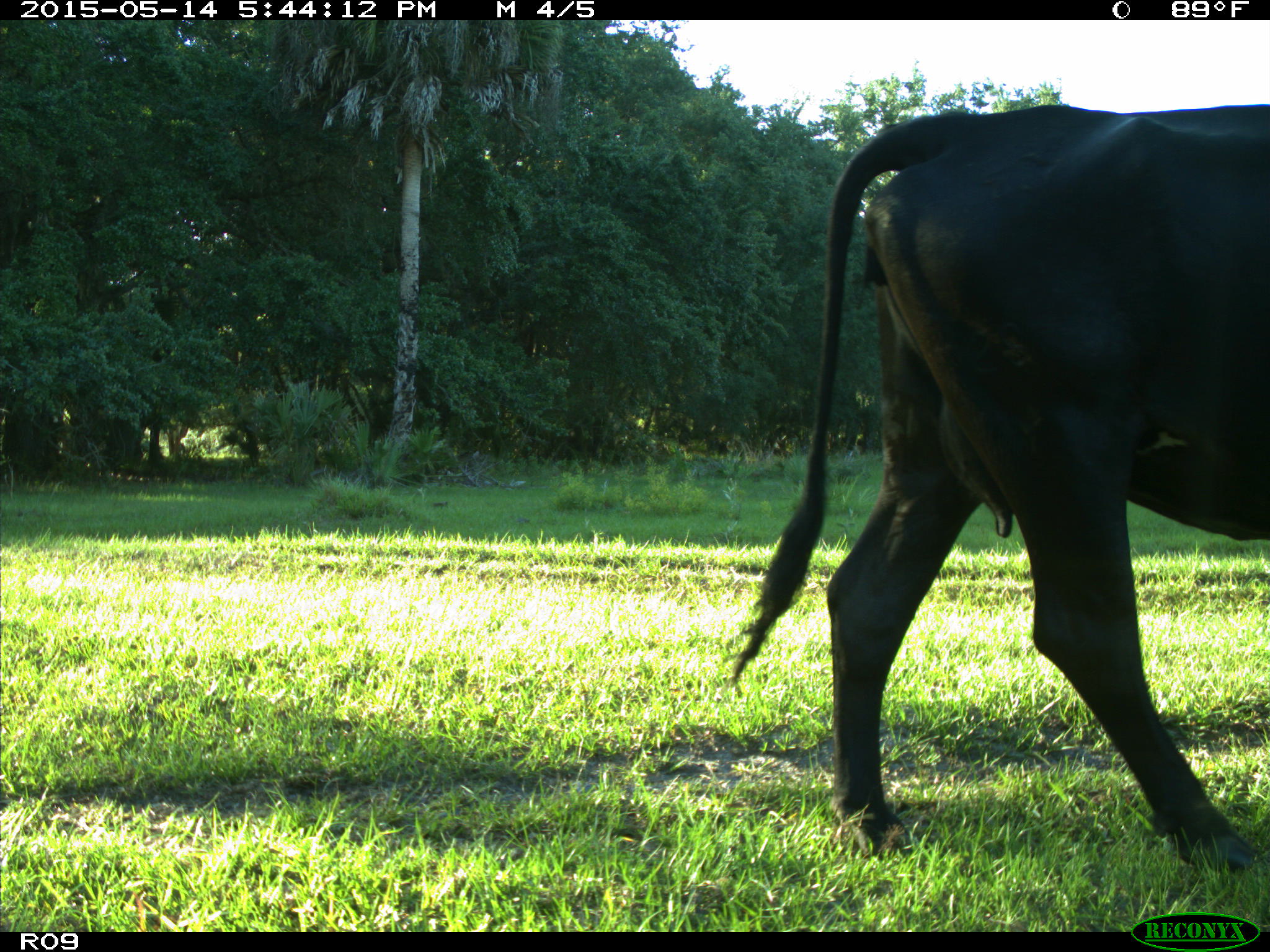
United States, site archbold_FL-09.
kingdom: Animalia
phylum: Chordata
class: Mammalia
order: Artiodactyla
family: Bovidae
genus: Bos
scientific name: Bos taurus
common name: domestic cow